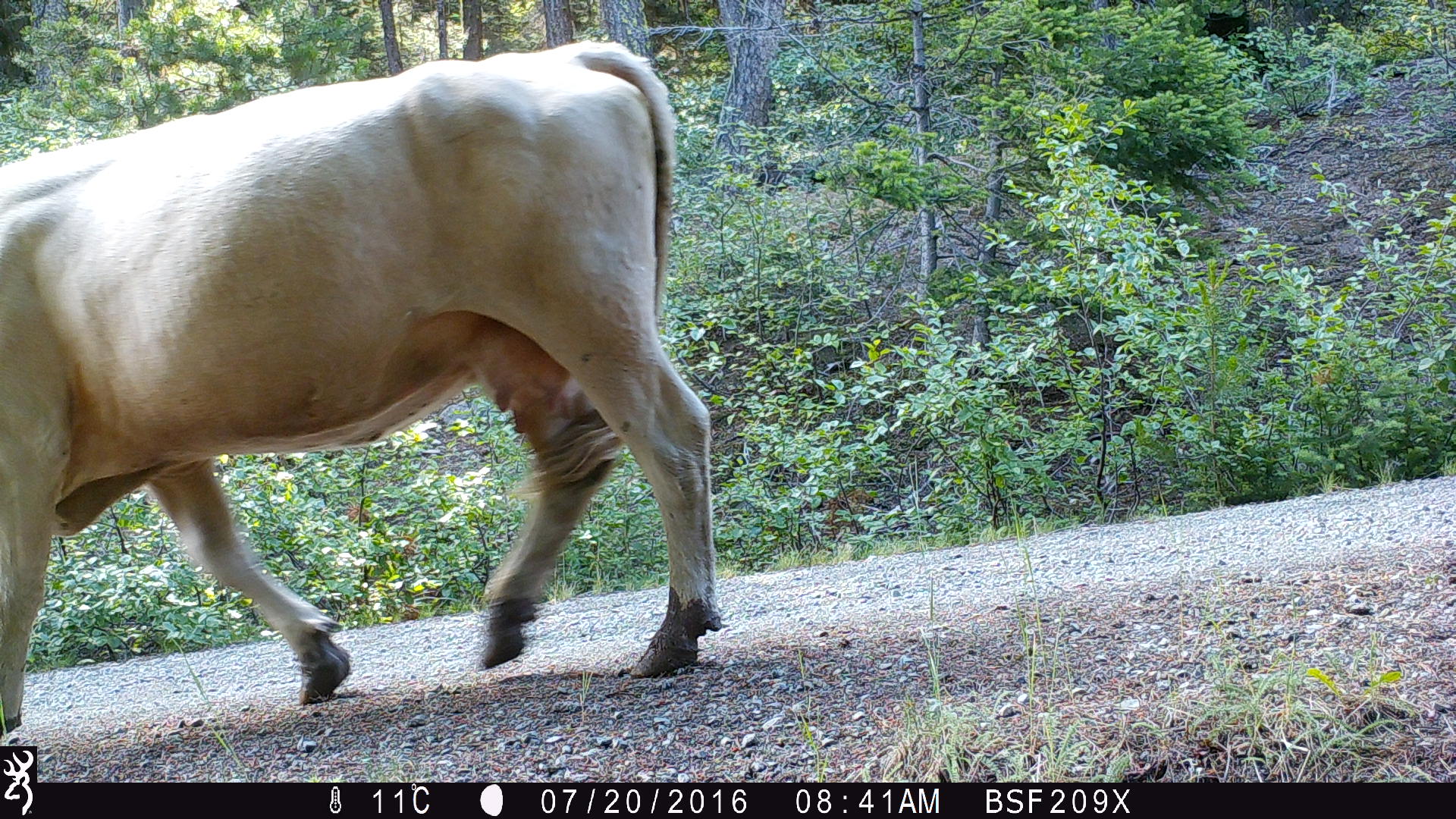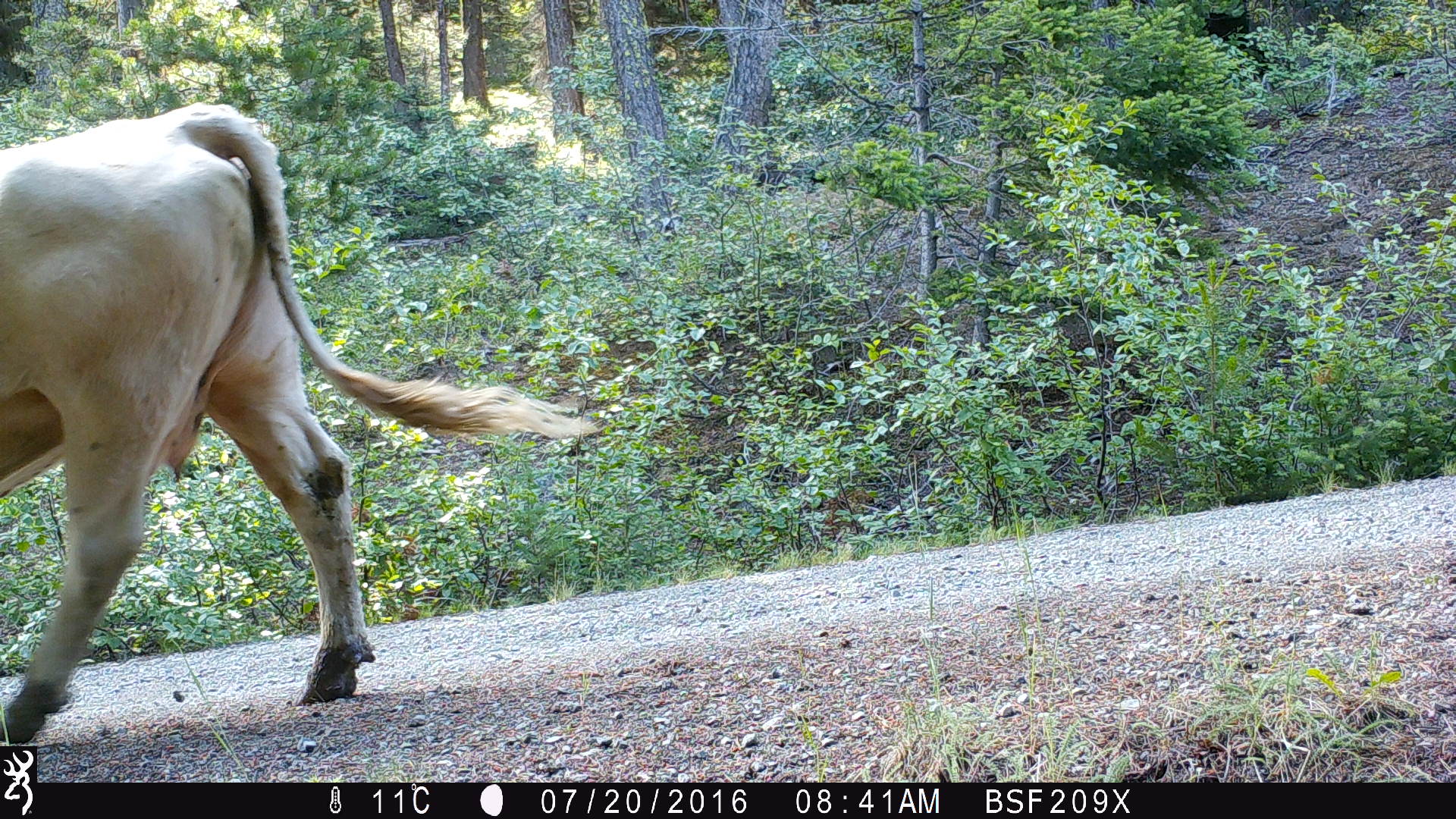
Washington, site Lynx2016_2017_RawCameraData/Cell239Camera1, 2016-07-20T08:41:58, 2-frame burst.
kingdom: Animalia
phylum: Chordata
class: Mammalia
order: Artiodactyla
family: Bovidae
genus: Bos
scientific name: Bos taurus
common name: domestic cattle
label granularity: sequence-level